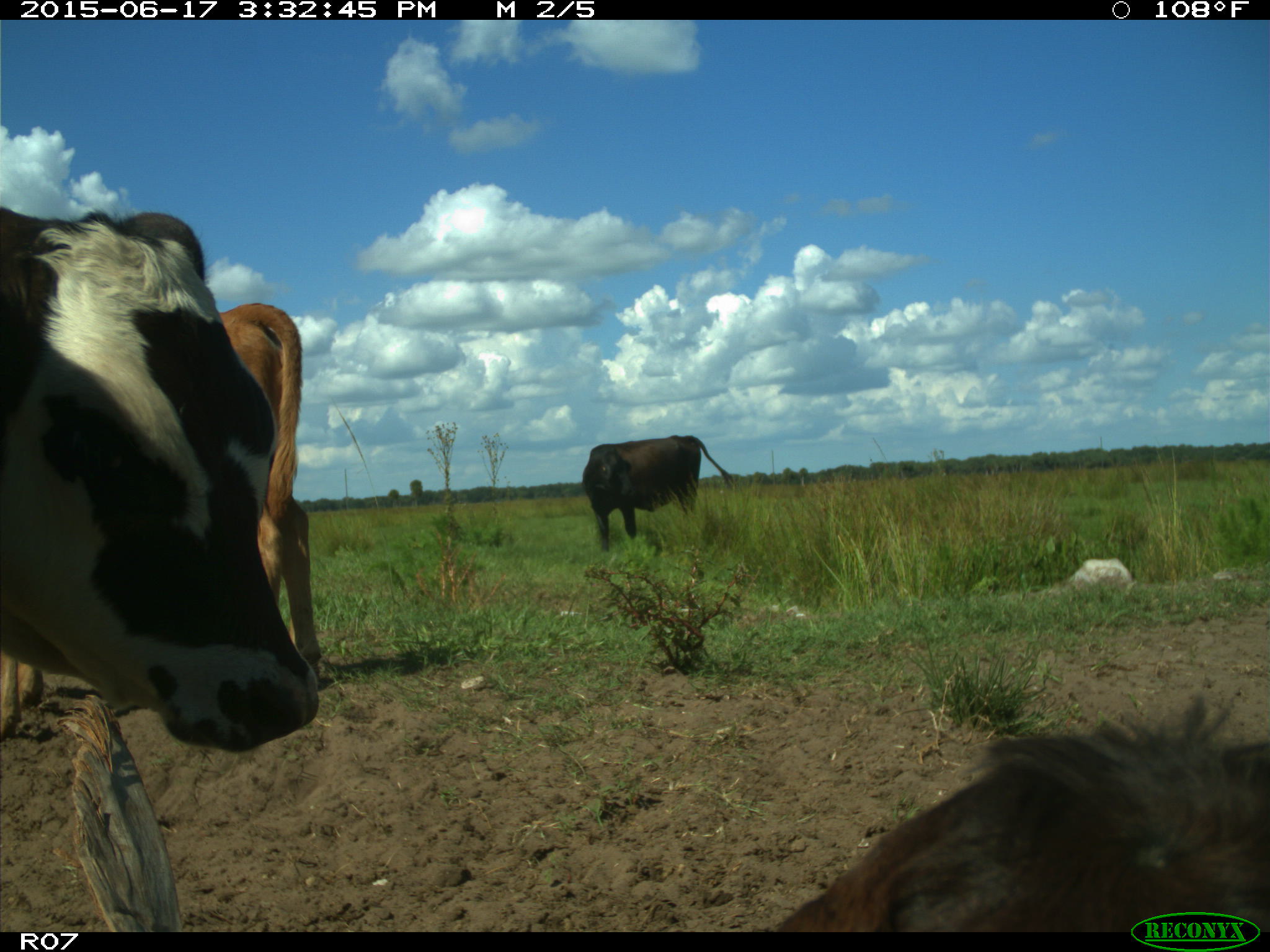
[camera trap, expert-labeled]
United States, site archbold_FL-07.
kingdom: Animalia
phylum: Chordata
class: Mammalia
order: Artiodactyla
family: Bovidae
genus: Bos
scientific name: Bos taurus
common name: domestic cow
Bos taurus (domestic cow).